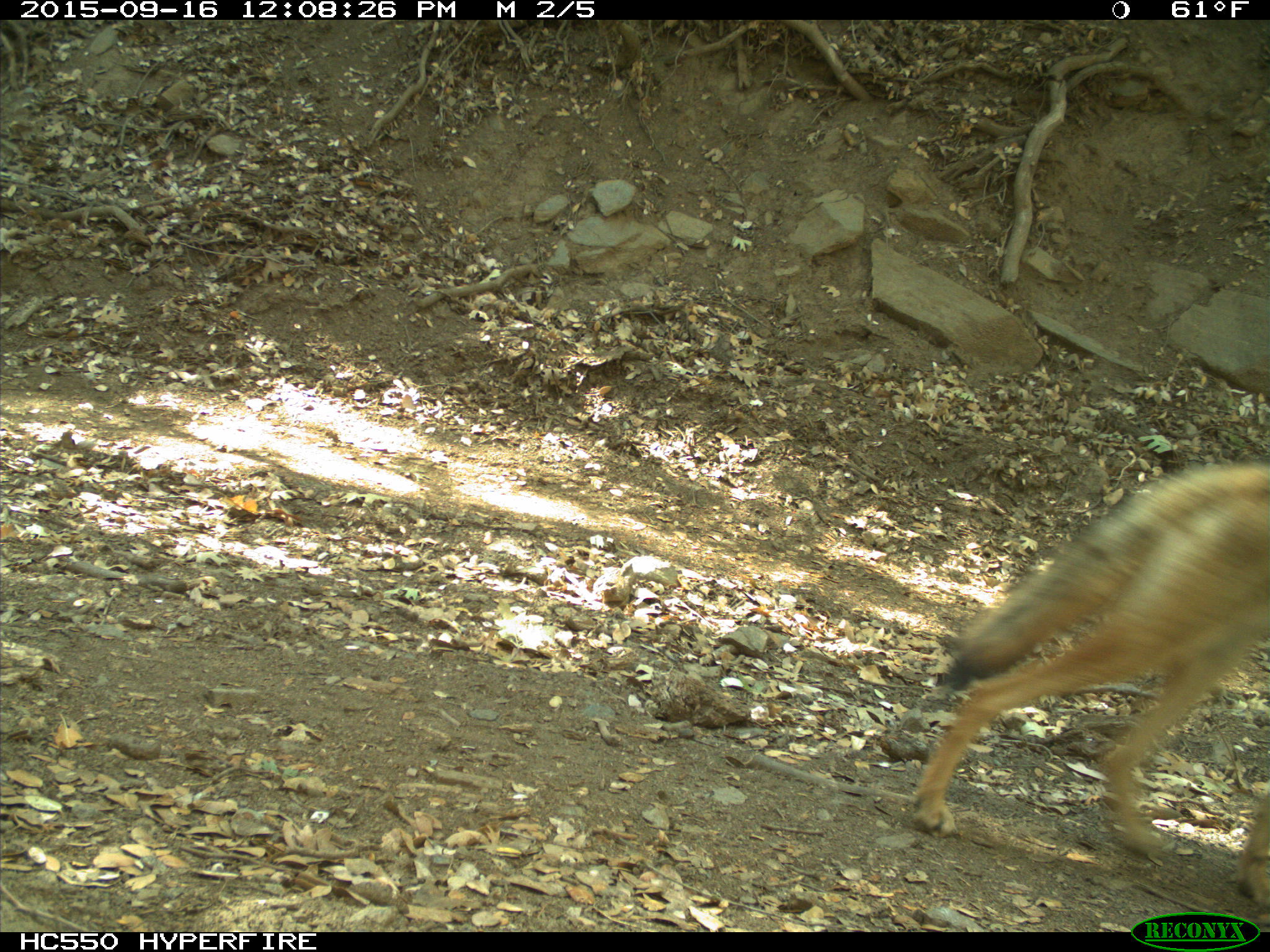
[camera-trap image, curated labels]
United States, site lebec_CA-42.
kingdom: Animalia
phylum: Chordata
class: Mammalia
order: Carnivora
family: Canidae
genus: Canis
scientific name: Canis latrans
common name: coyote